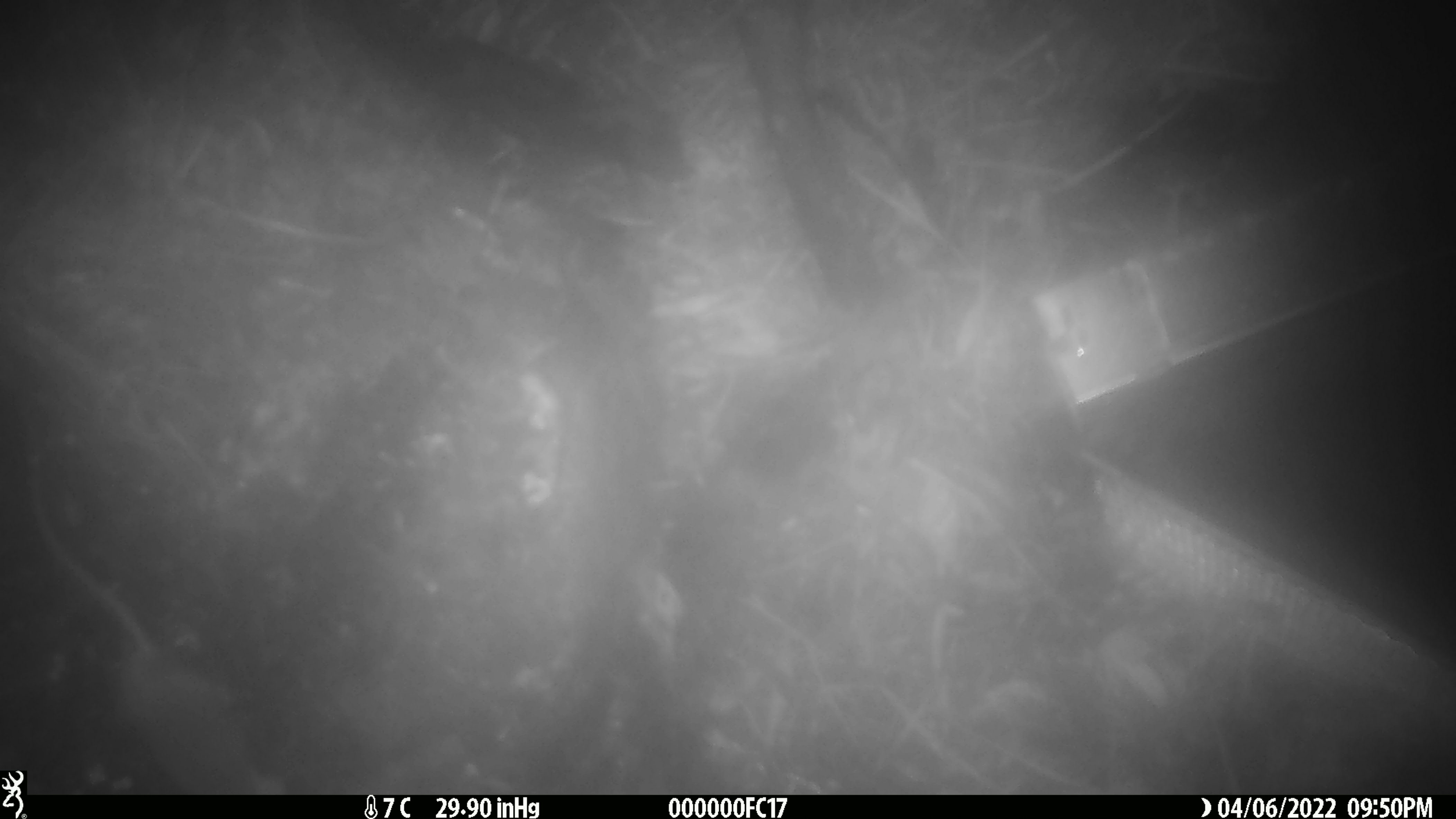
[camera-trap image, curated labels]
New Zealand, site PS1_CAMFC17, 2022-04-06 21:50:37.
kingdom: Animalia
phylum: Chordata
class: Mammalia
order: Rodentia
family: Muridae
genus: Mus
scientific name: Mus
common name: mouse